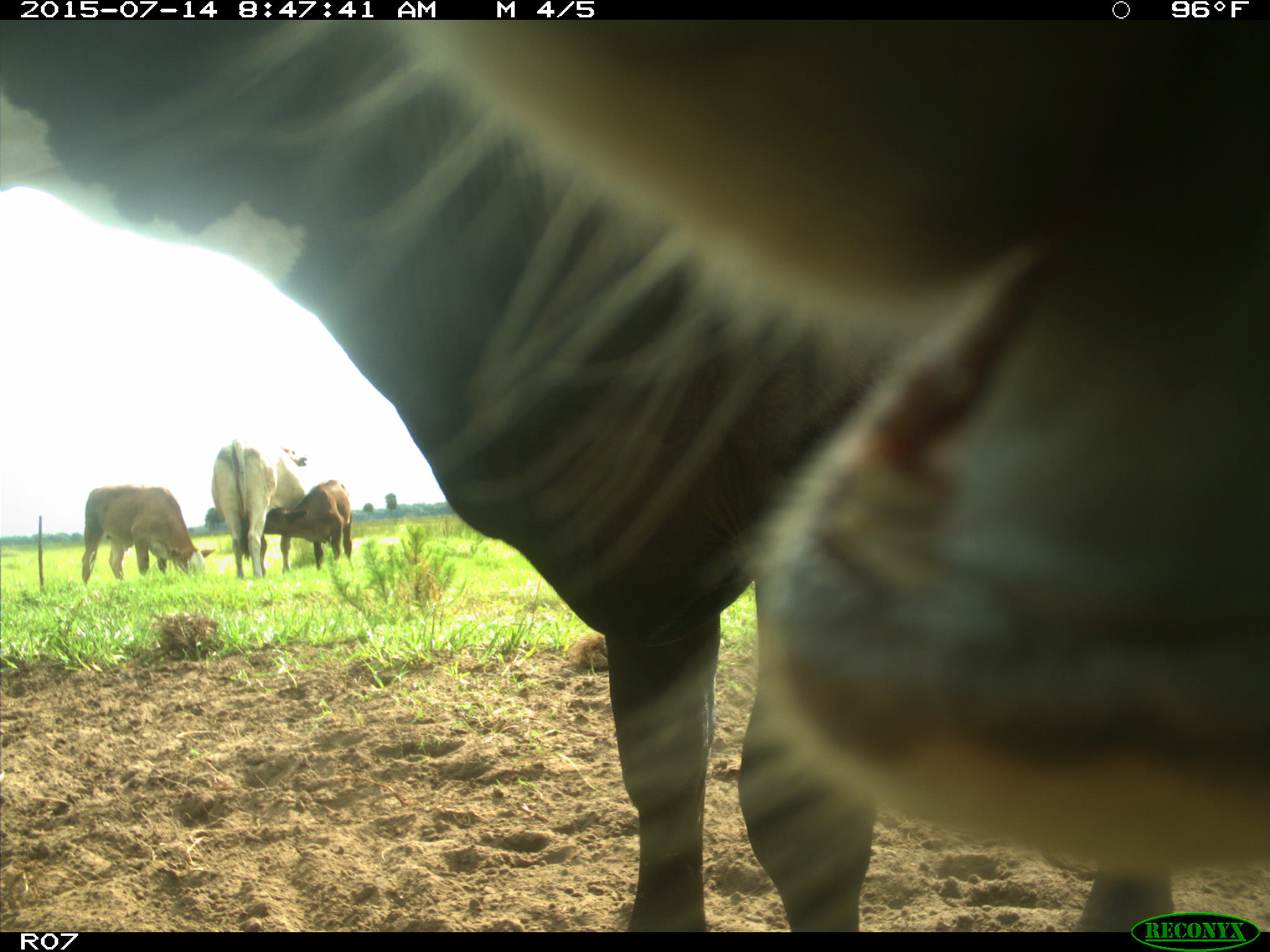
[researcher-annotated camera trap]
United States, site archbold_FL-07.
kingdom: Animalia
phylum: Chordata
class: Mammalia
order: Artiodactyla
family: Bovidae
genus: Bos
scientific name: Bos taurus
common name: domestic cow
Bos taurus (domestic cow).